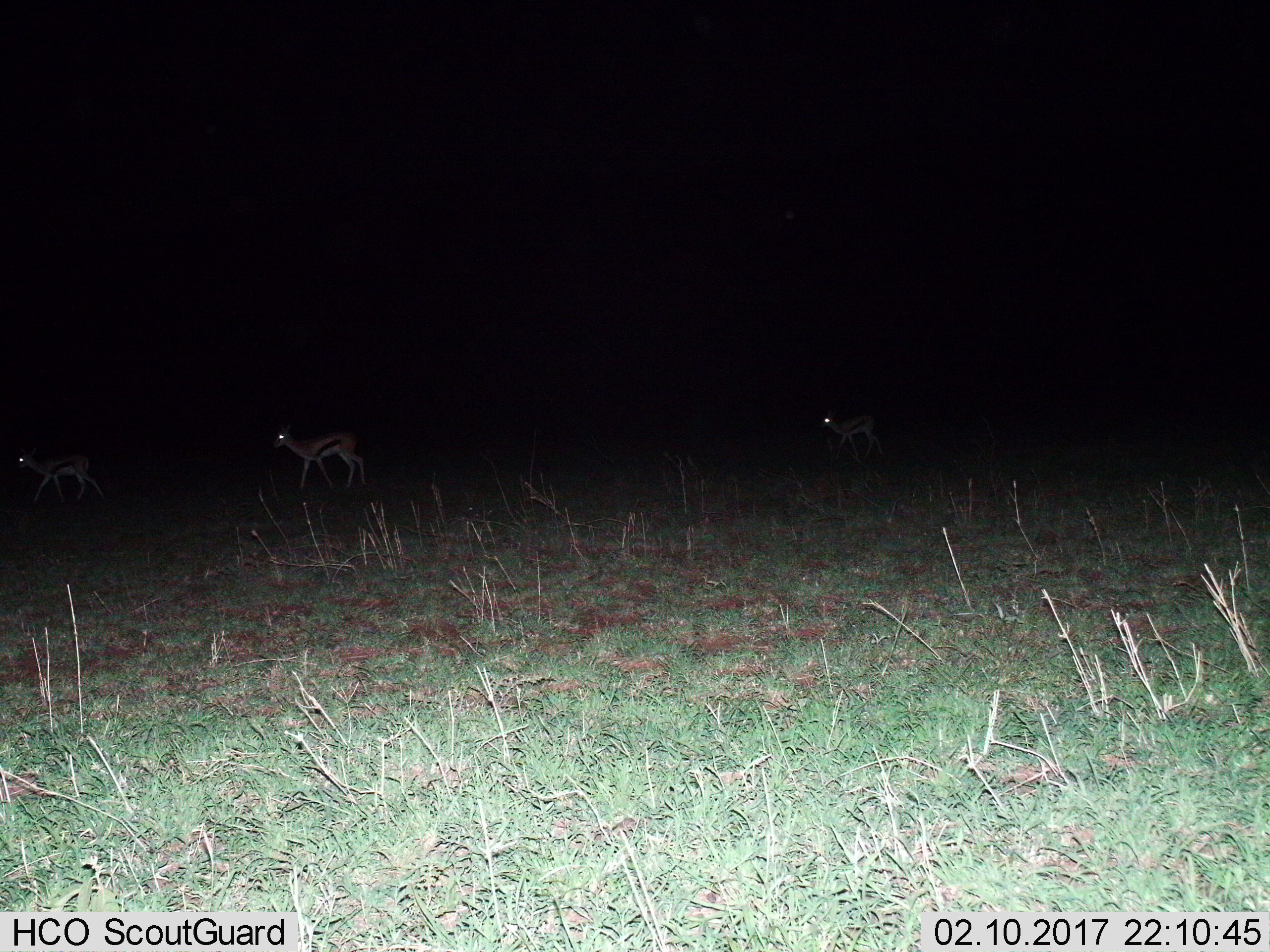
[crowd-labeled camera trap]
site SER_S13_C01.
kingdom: Animalia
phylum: Chordata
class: Mammalia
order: Artiodactyla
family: Bovidae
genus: Eudorcas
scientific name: Eudorcas thomsonii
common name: thomson's gazelle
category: gazellethomsons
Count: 3.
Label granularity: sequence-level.